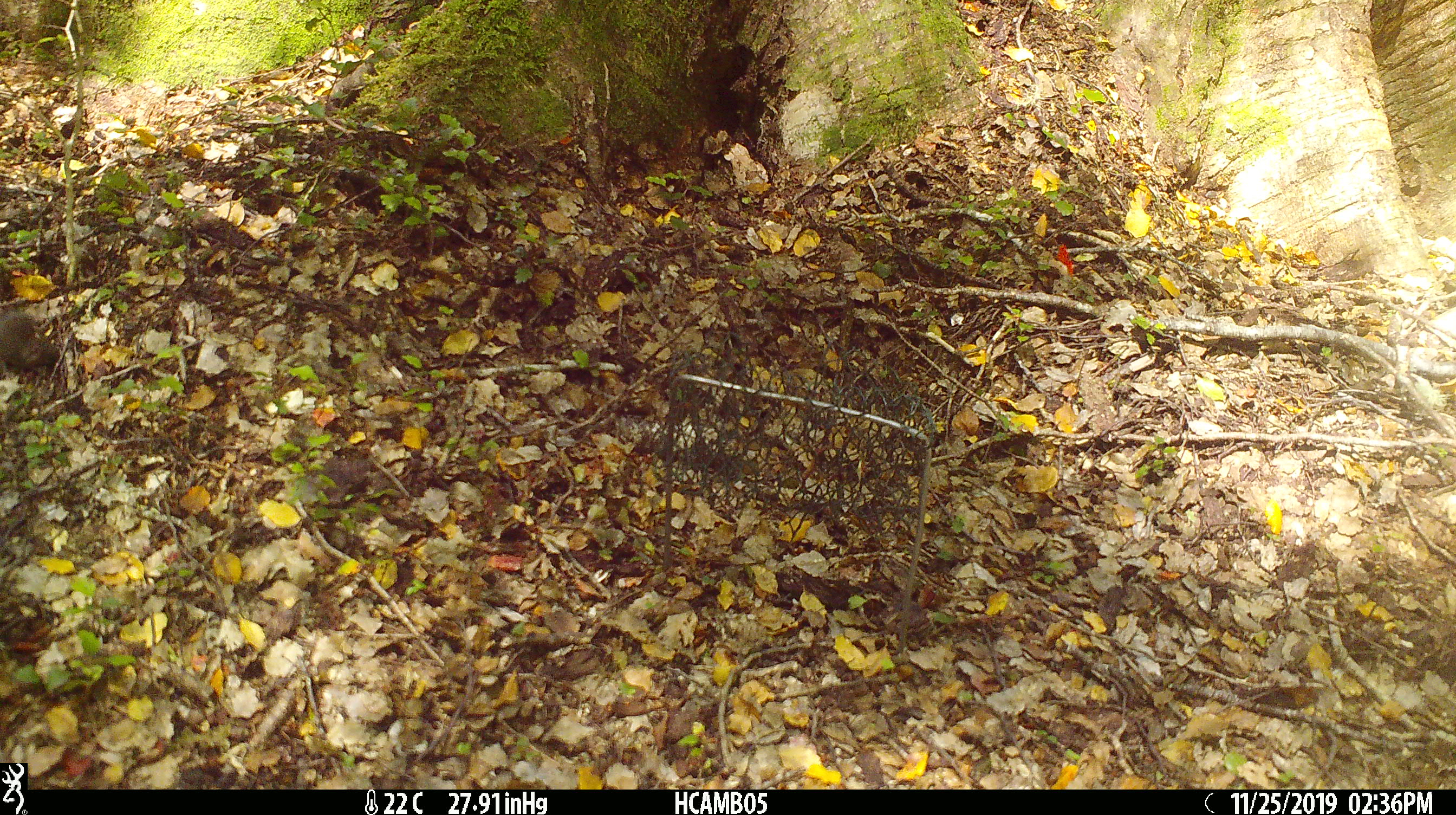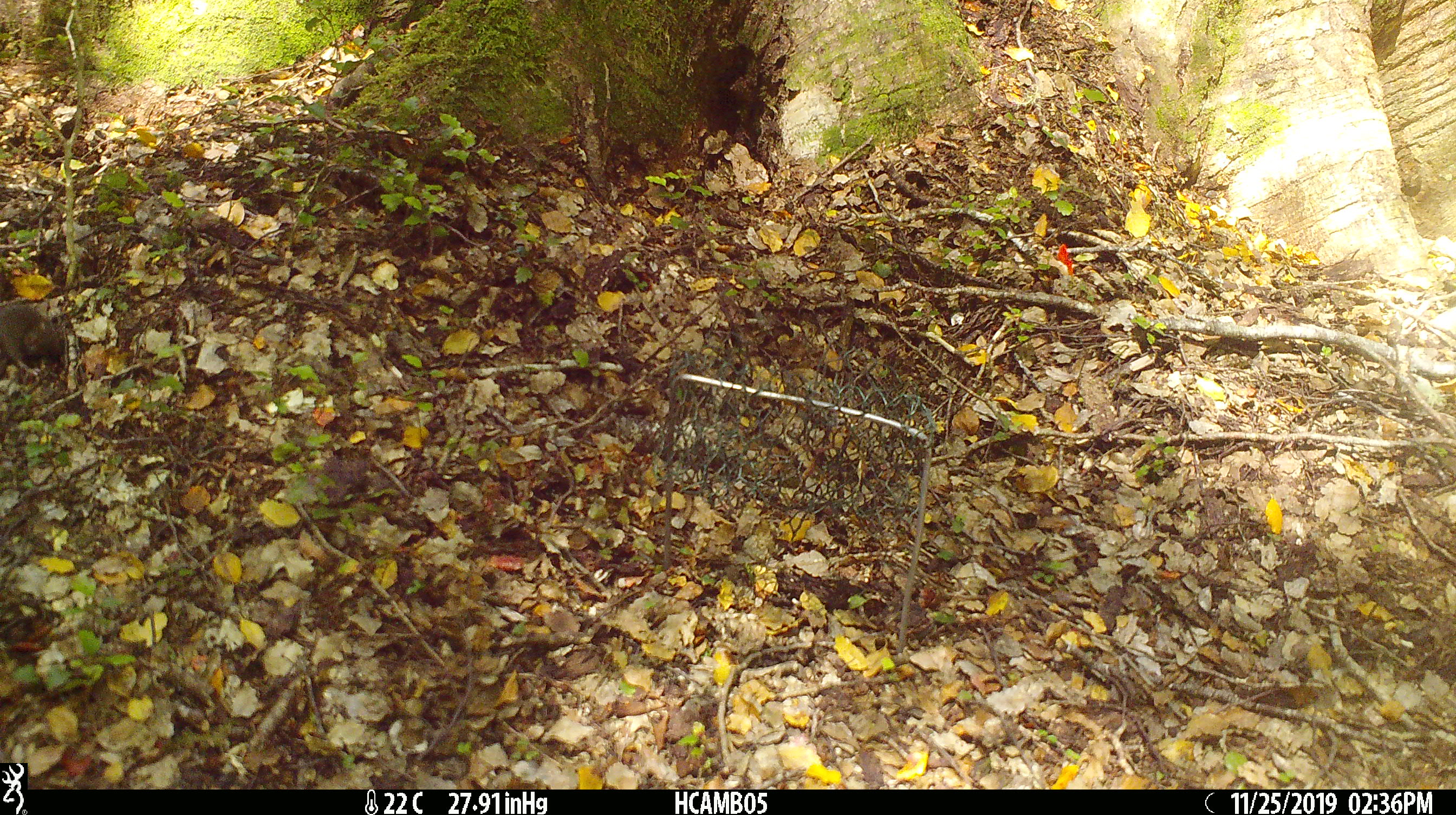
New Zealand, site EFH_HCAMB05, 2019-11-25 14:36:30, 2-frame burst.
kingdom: Animalia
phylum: Chordata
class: Mammalia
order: Rodentia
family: Muridae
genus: Mus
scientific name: Mus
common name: mouse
Mouse (Mus).